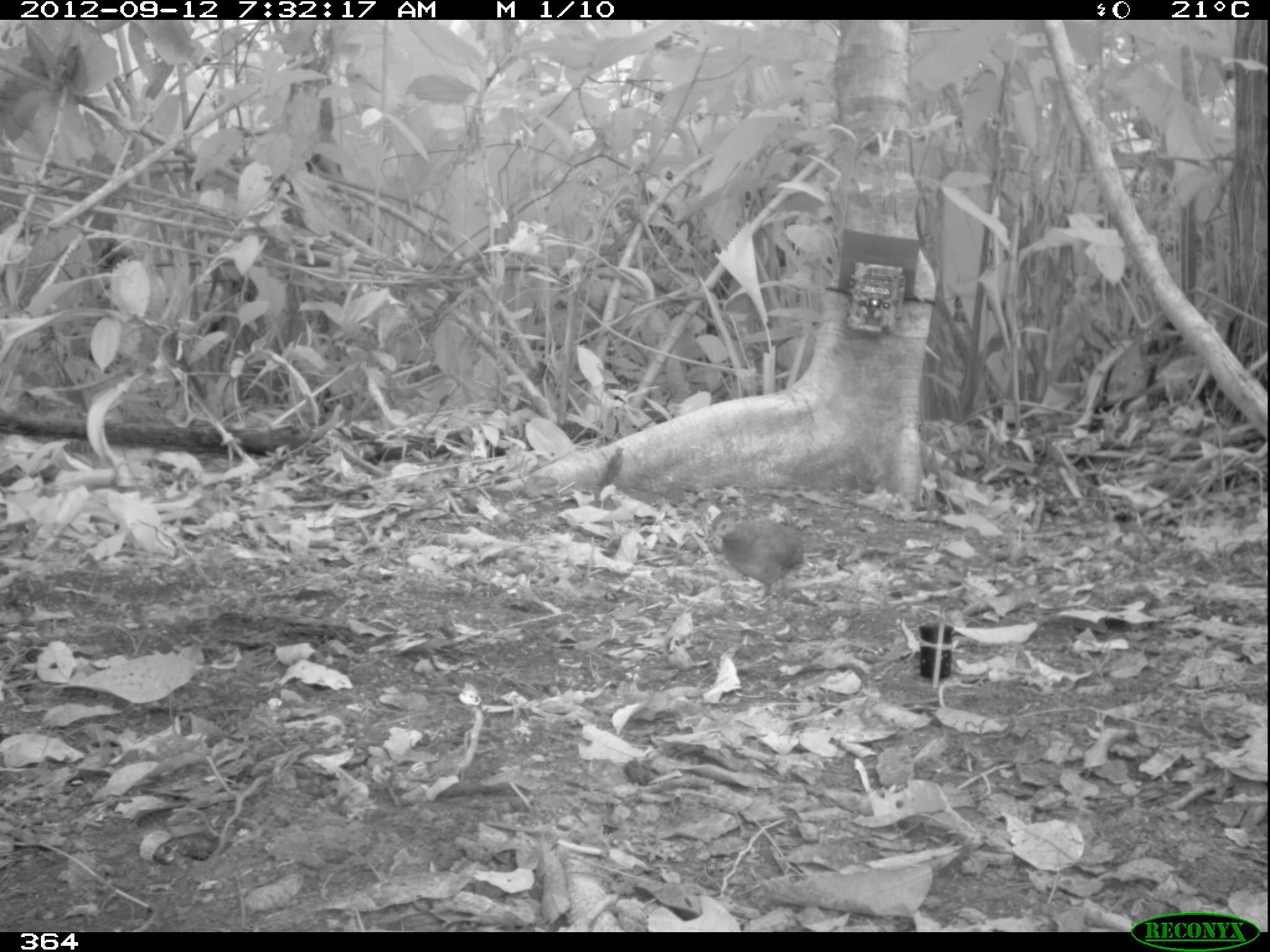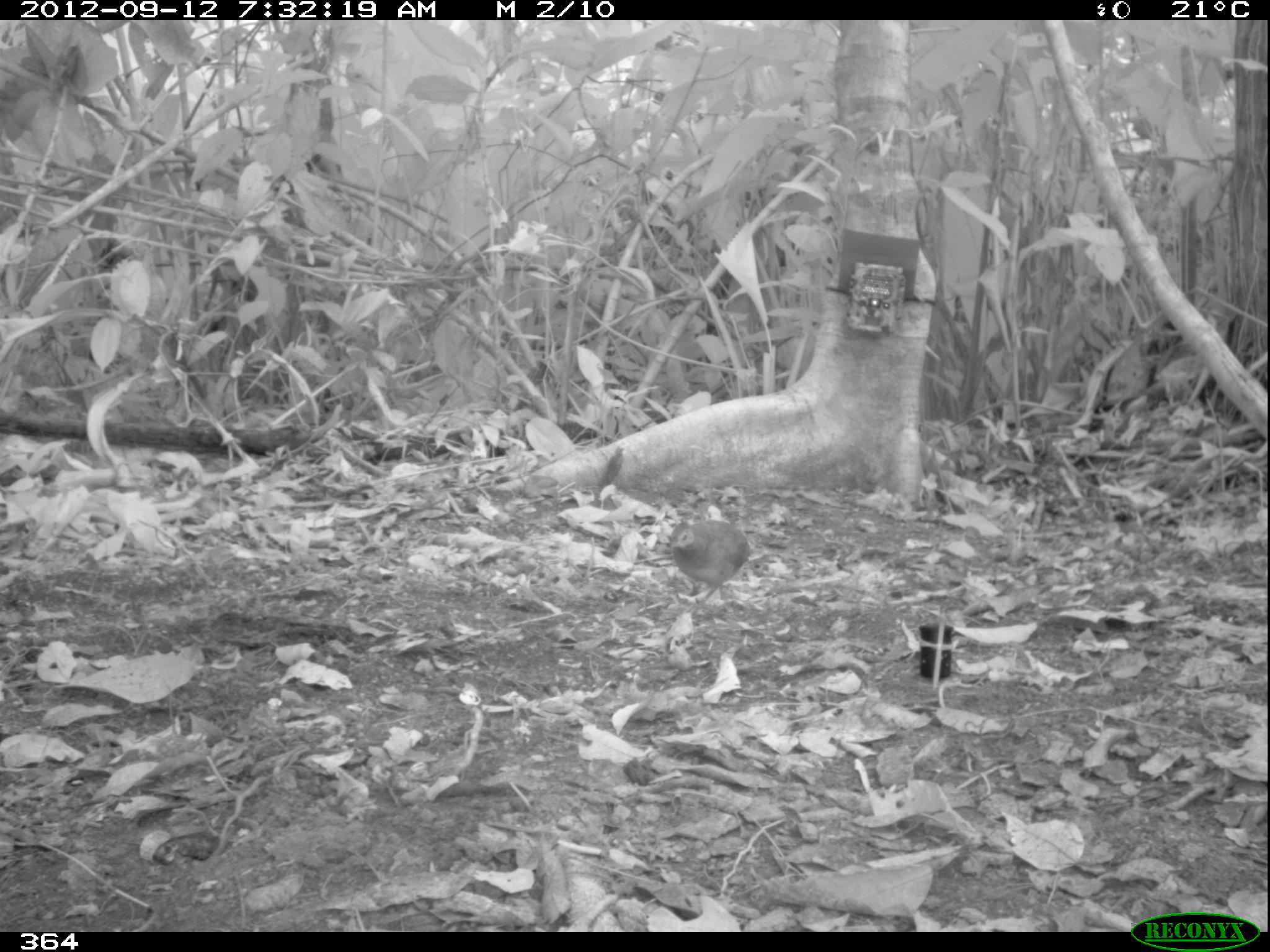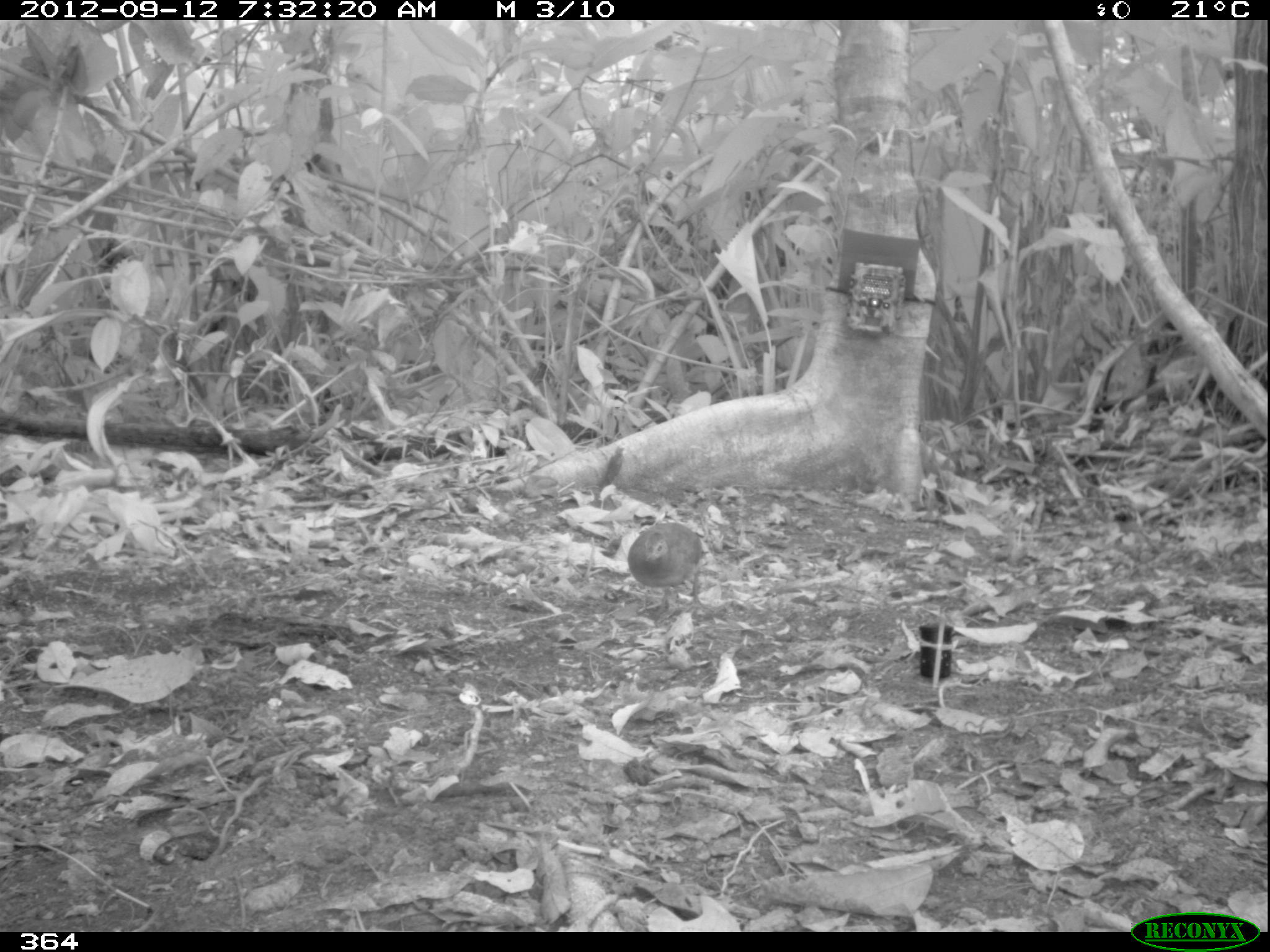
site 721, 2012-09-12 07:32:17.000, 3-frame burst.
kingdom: Animalia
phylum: Chordata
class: Aves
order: Galliformes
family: Phasianidae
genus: Alectoris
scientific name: Alectoris rufa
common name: red-legged partridge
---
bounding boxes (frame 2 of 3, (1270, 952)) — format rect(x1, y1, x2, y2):
alectoris rufa: rect(669, 519, 751, 606)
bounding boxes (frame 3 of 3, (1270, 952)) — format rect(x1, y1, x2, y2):
alectoris rufa: rect(626, 520, 709, 613)